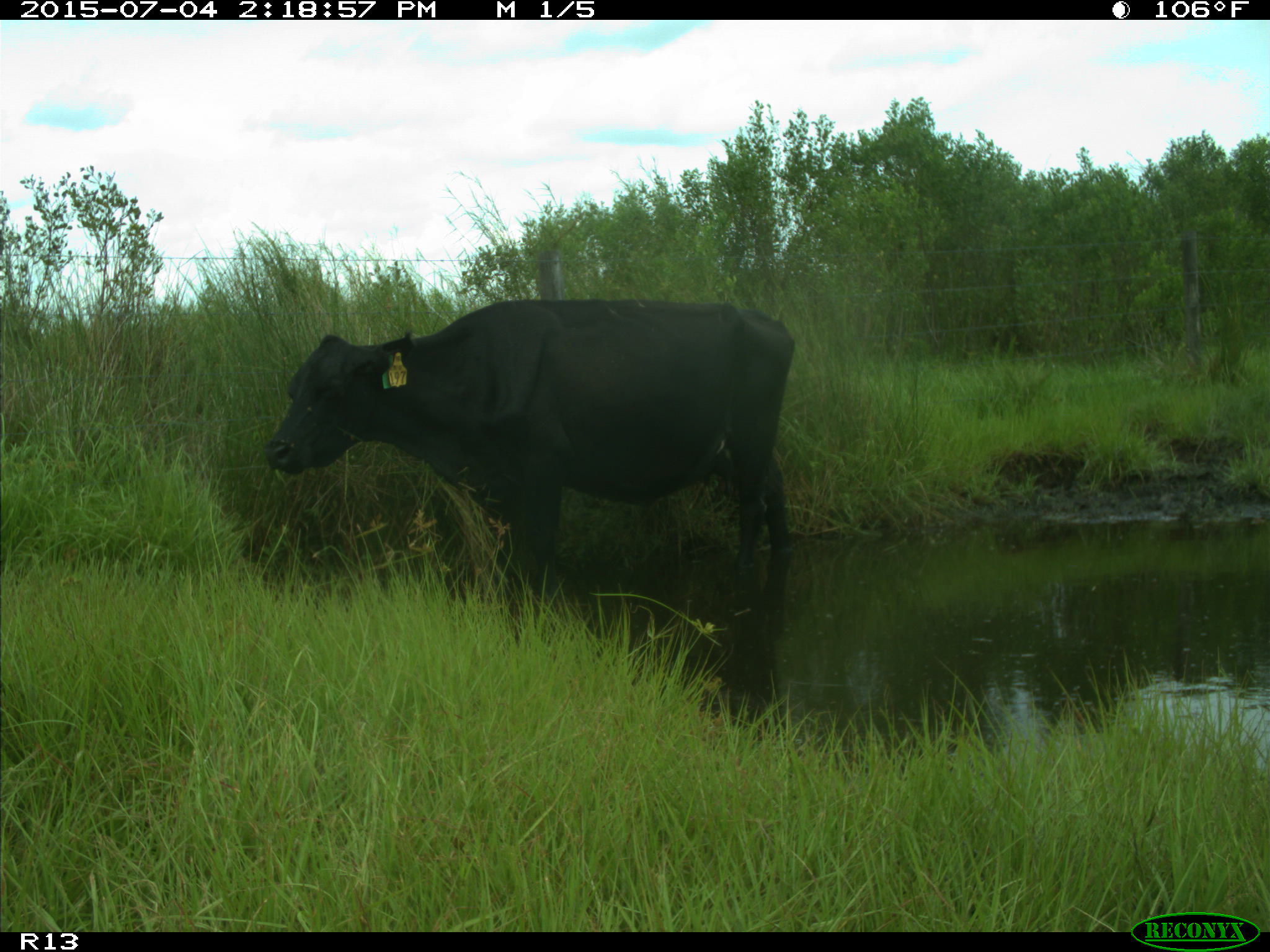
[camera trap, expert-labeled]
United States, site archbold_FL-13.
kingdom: Animalia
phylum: Chordata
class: Mammalia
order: Artiodactyla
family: Bovidae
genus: Bos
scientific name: Bos taurus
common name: domestic cow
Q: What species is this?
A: Bos taurus (domestic cow).